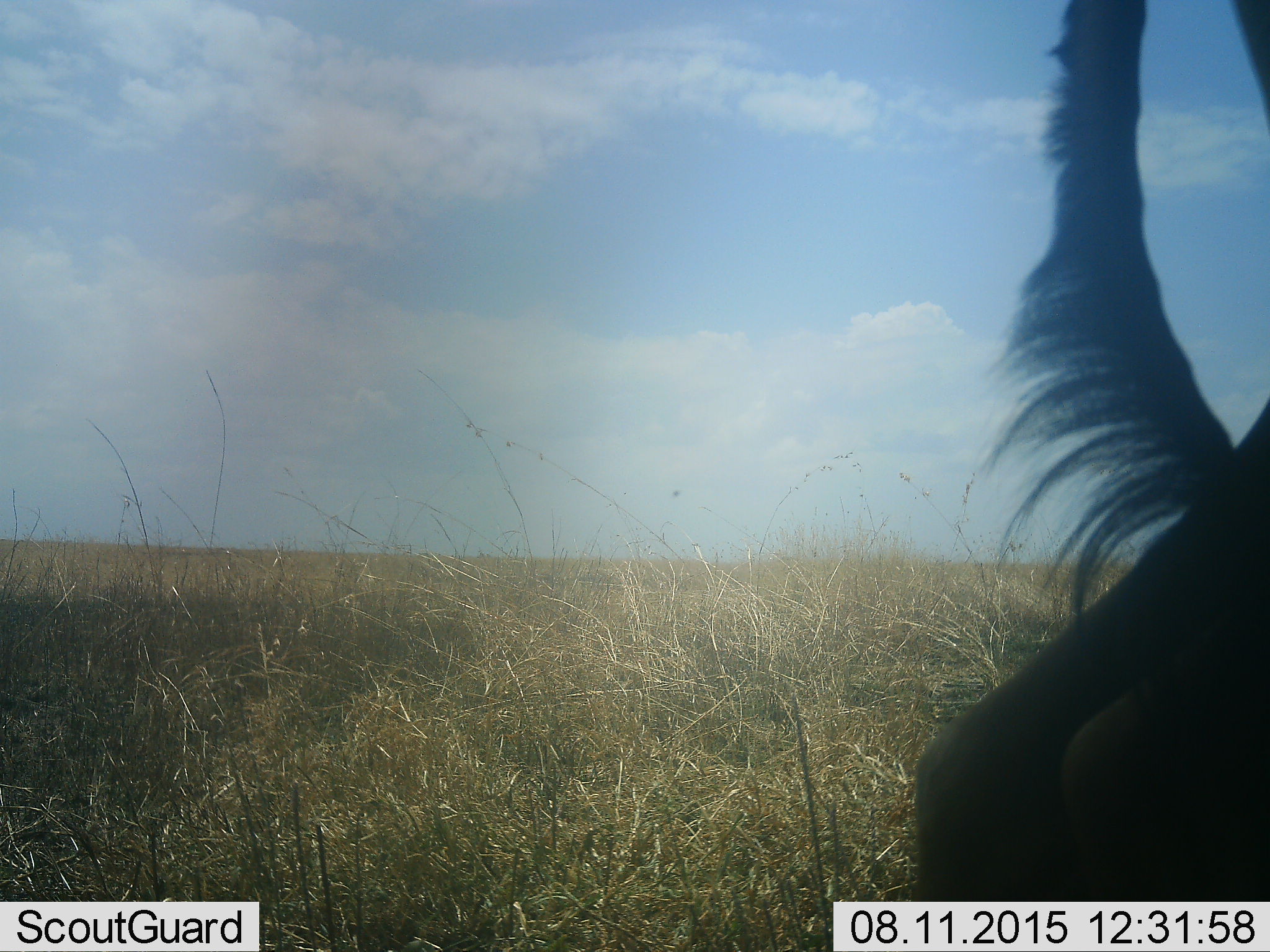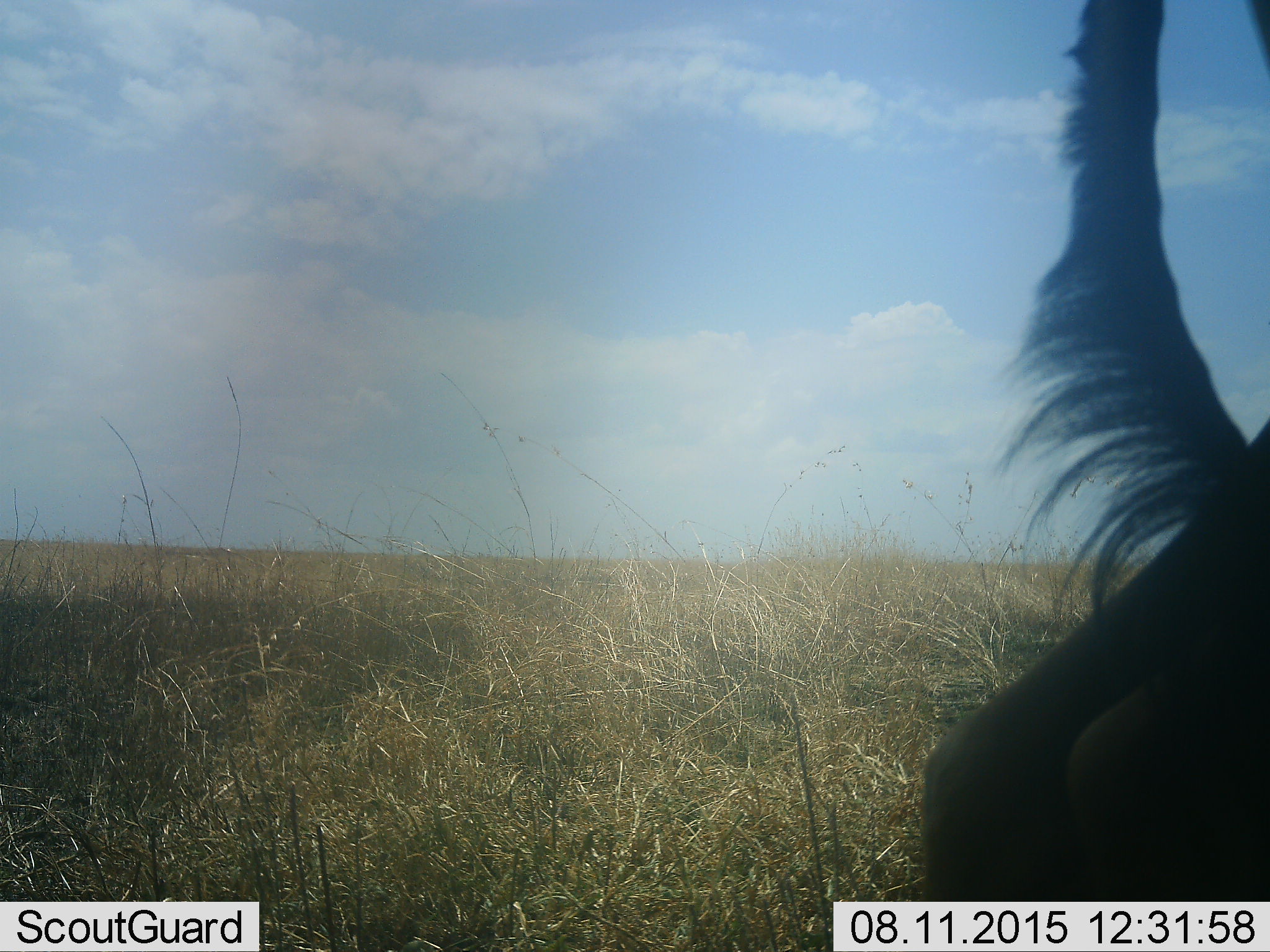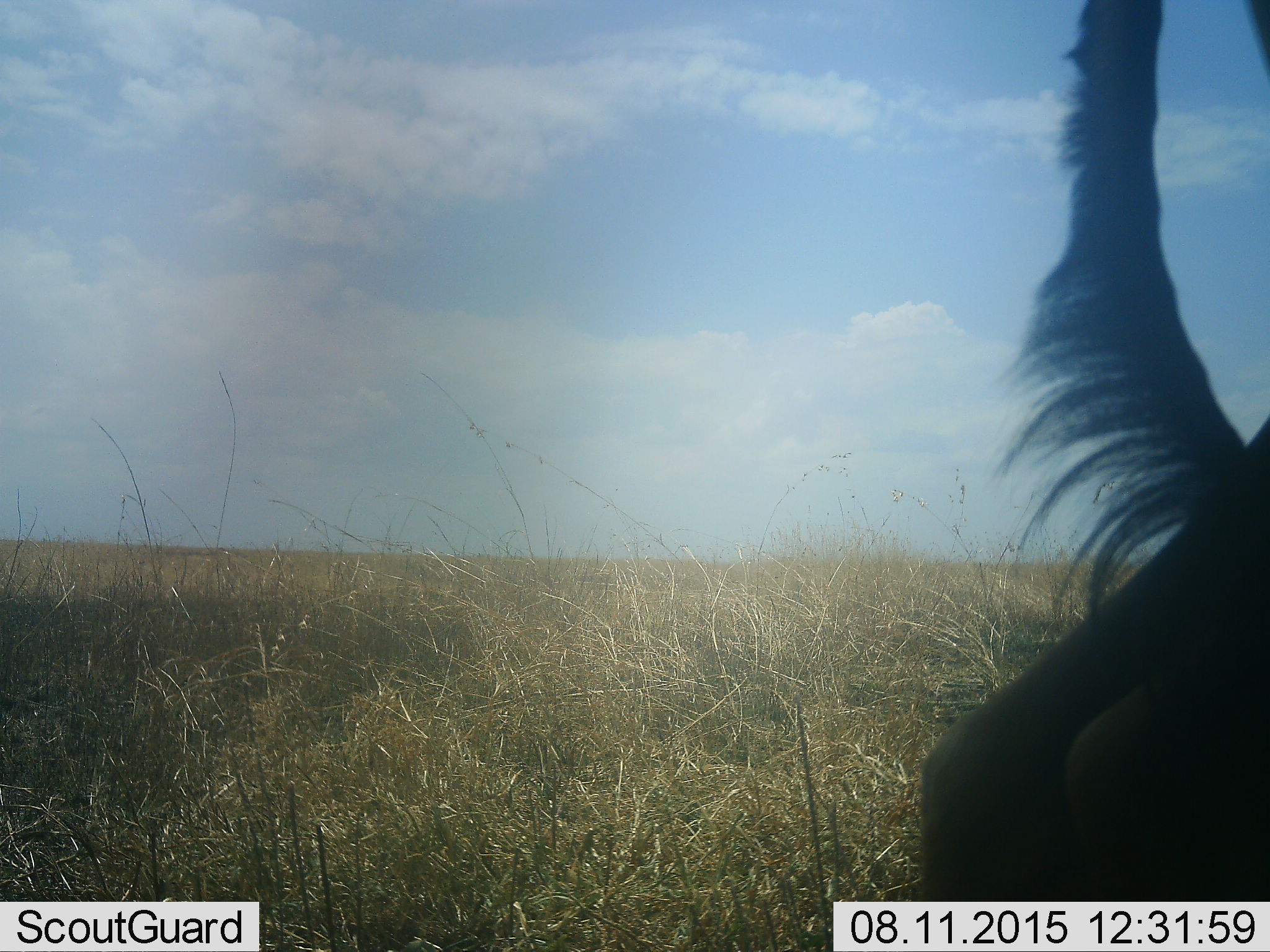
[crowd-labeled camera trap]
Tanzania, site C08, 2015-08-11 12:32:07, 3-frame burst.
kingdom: Animalia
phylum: Chordata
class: Mammalia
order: Artiodactyla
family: Bovidae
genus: Connochaetes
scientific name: Connochaetes taurinus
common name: blue wildebeest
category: wildebeest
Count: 1.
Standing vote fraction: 100%.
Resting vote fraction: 0%.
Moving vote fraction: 0%.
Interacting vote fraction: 0%.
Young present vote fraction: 0%.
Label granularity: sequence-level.